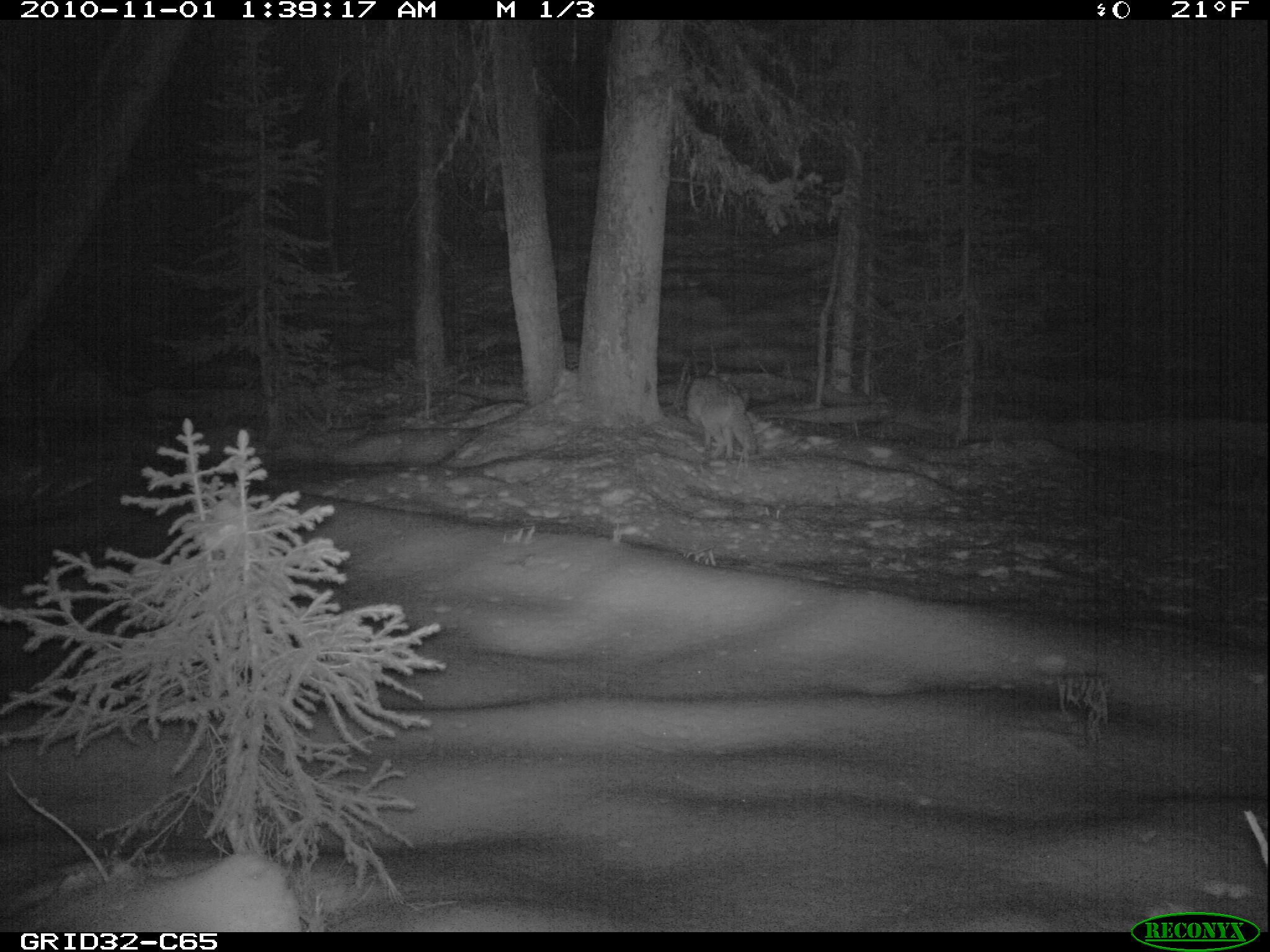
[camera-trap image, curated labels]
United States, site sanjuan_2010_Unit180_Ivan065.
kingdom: Animalia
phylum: Chordata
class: Mammalia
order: Carnivora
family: Canidae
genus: Canis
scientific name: Canis latrans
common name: coyote